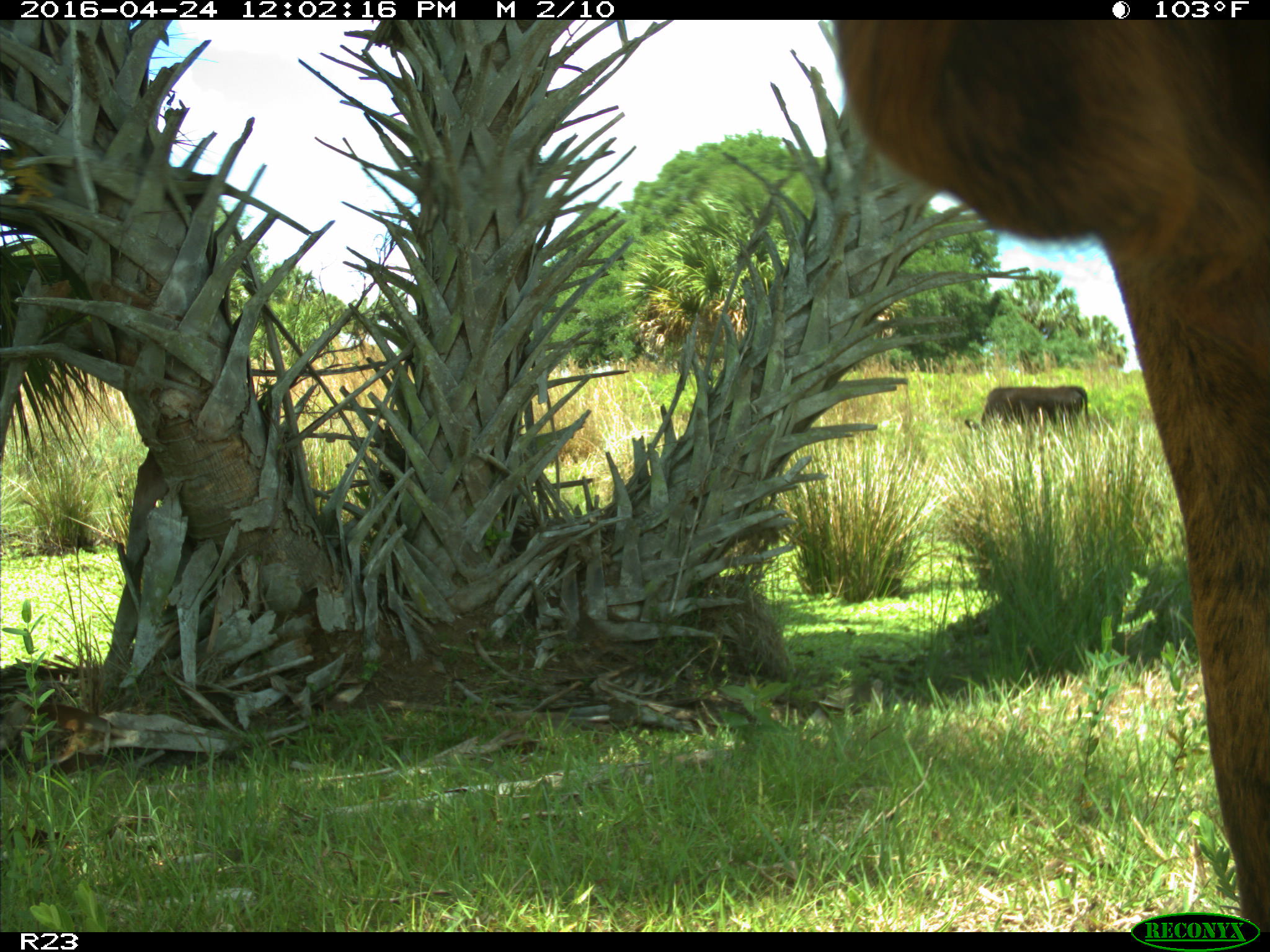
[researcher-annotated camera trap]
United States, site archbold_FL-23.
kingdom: Animalia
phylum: Chordata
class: Mammalia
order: Artiodactyla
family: Bovidae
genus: Bos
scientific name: Bos taurus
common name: domestic cow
Bos taurus (domestic cow).